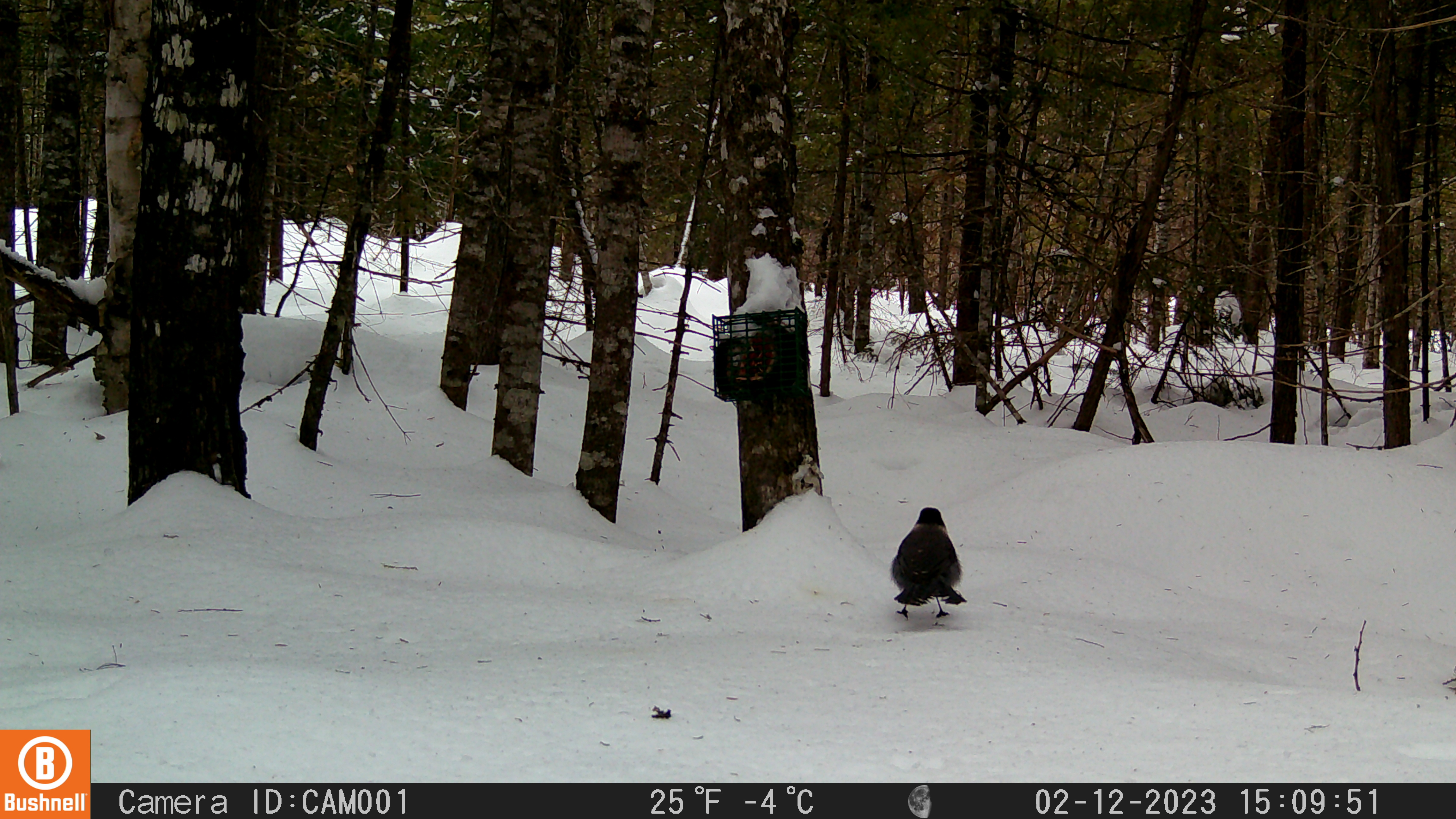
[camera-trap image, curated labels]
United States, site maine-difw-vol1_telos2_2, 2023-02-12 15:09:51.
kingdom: Animalia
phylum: Chordata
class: Aves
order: Passeriformes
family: Corvidae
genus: Perisoreus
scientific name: Perisoreus canadensis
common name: canada jay